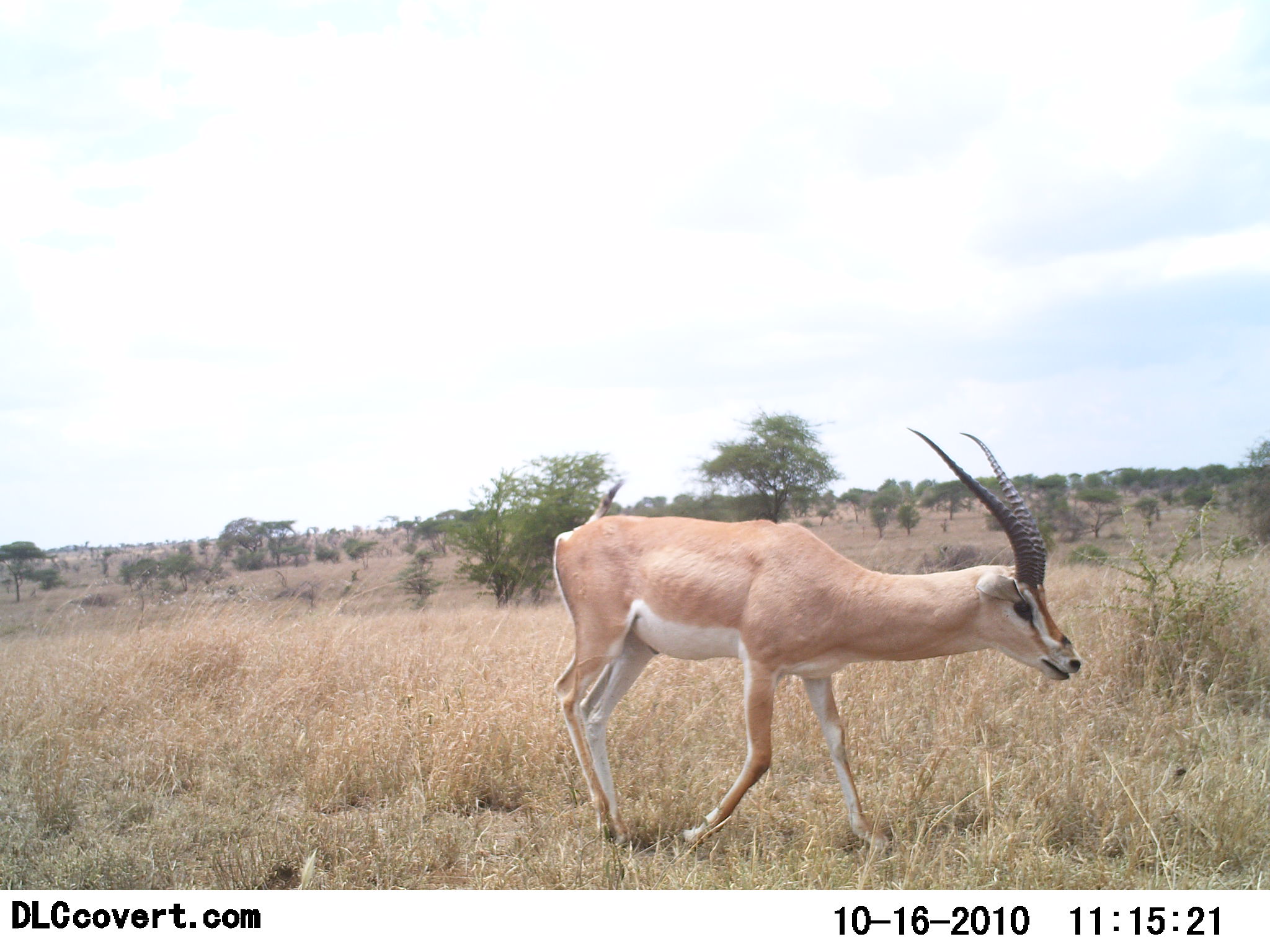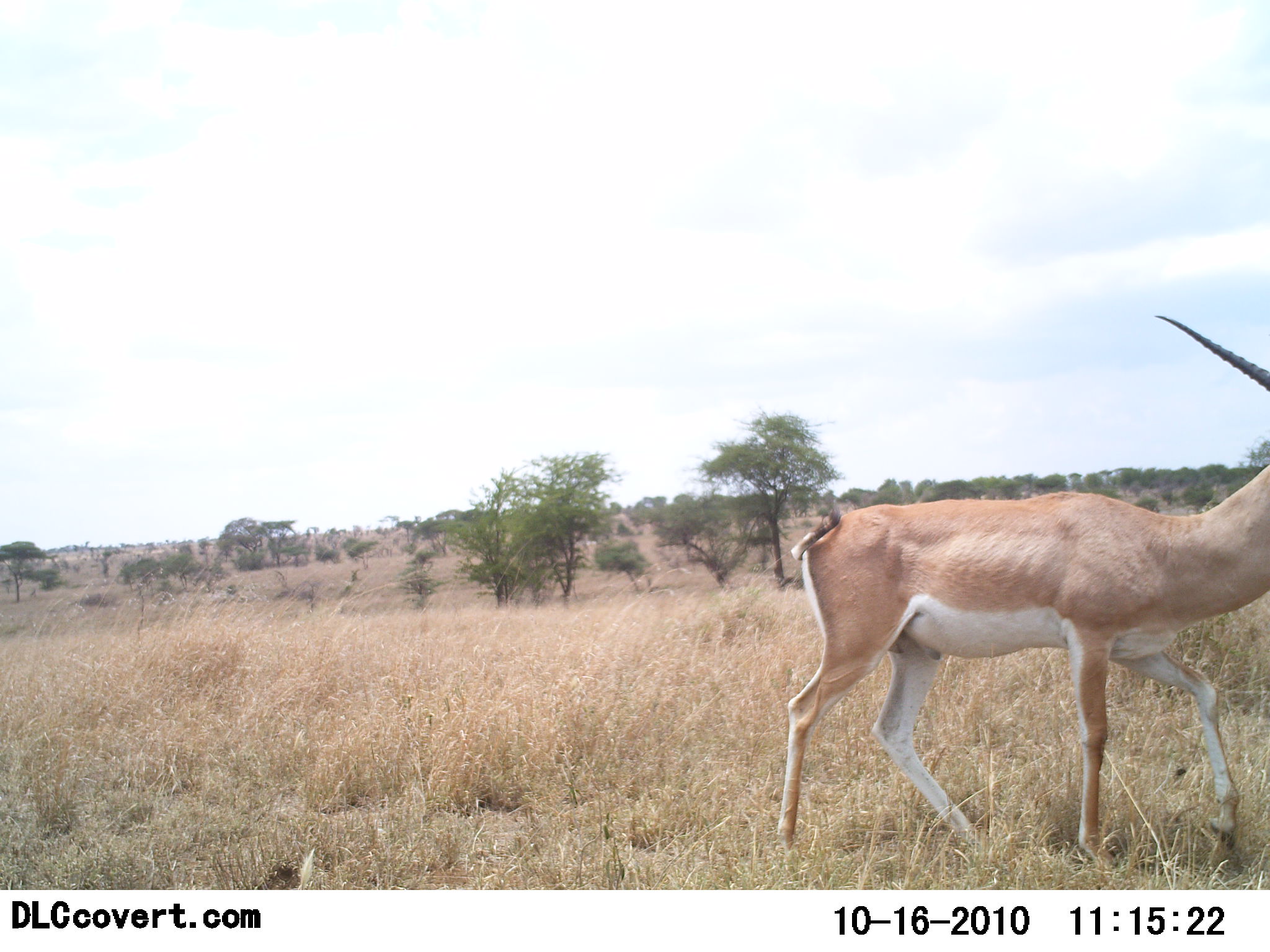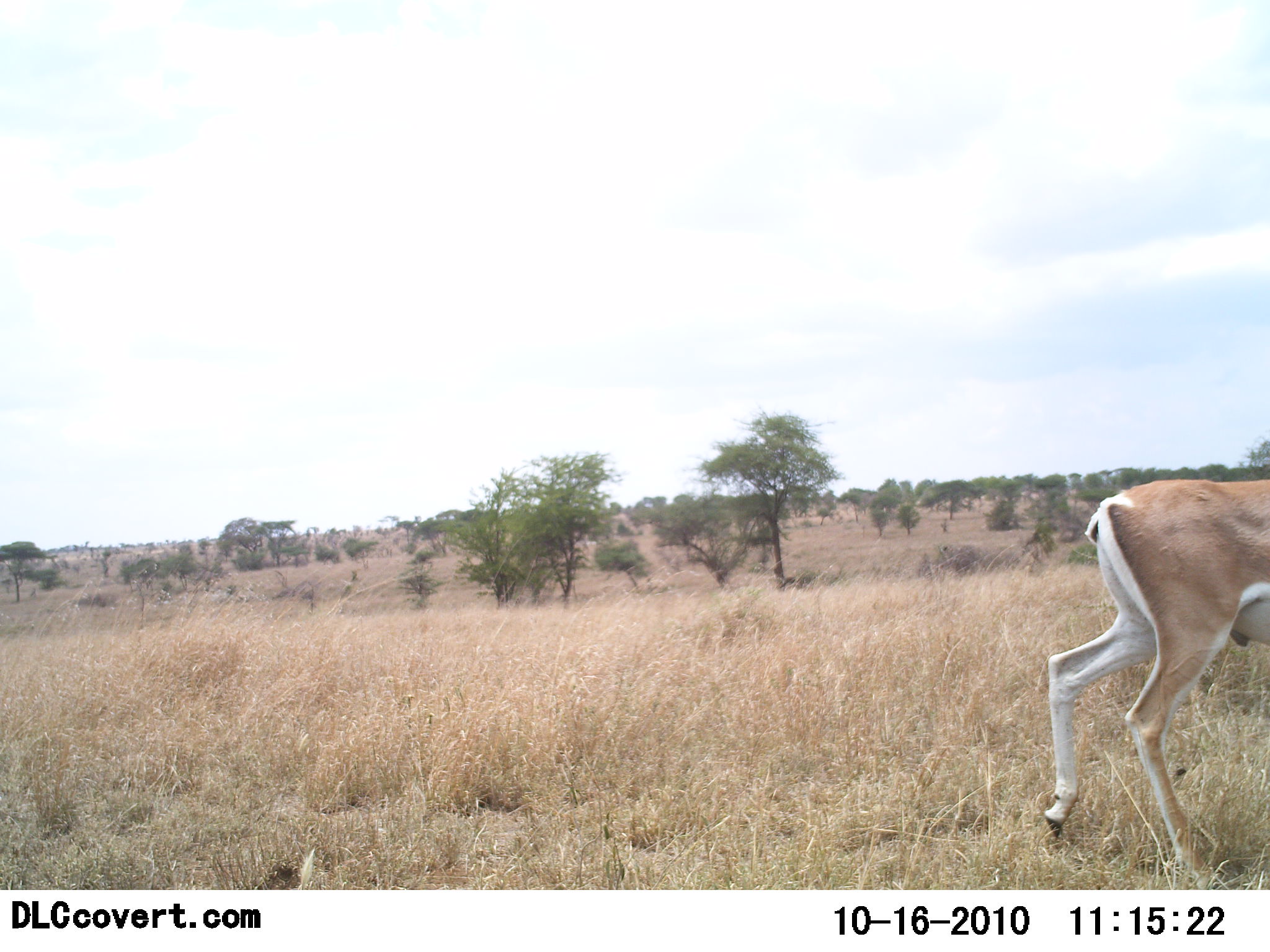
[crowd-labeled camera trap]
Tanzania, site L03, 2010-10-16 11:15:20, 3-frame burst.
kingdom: Animalia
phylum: Chordata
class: Mammalia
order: Artiodactyla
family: Bovidae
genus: Nanger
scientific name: Nanger granti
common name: grant's gazelle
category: gazellegrants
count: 1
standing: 12%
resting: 0%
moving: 88%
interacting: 0%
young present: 0%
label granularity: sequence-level